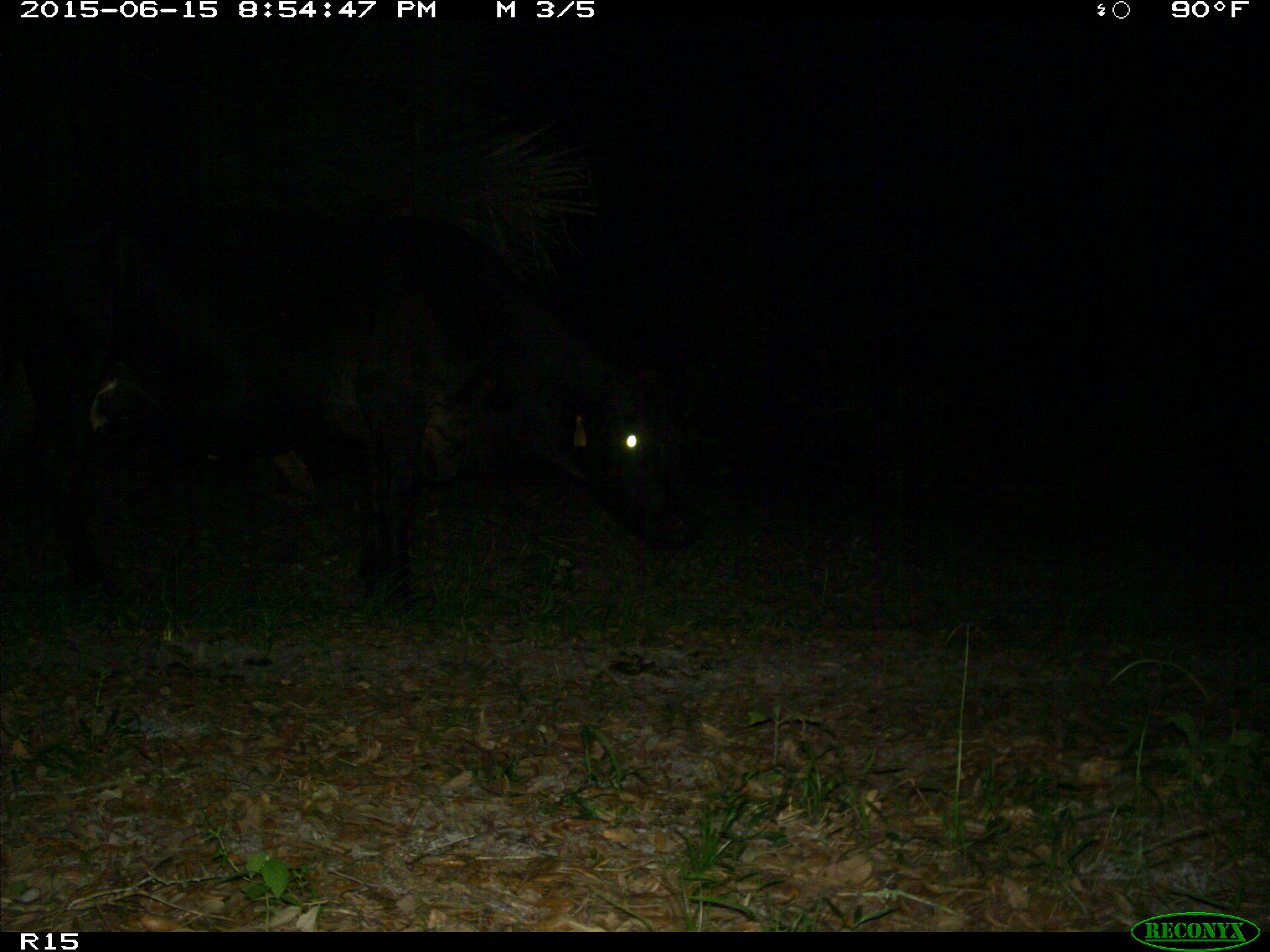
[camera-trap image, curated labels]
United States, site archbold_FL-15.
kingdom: Animalia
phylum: Chordata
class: Mammalia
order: Artiodactyla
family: Bovidae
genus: Bos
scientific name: Bos taurus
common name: domestic cow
Bos taurus (domestic cow).